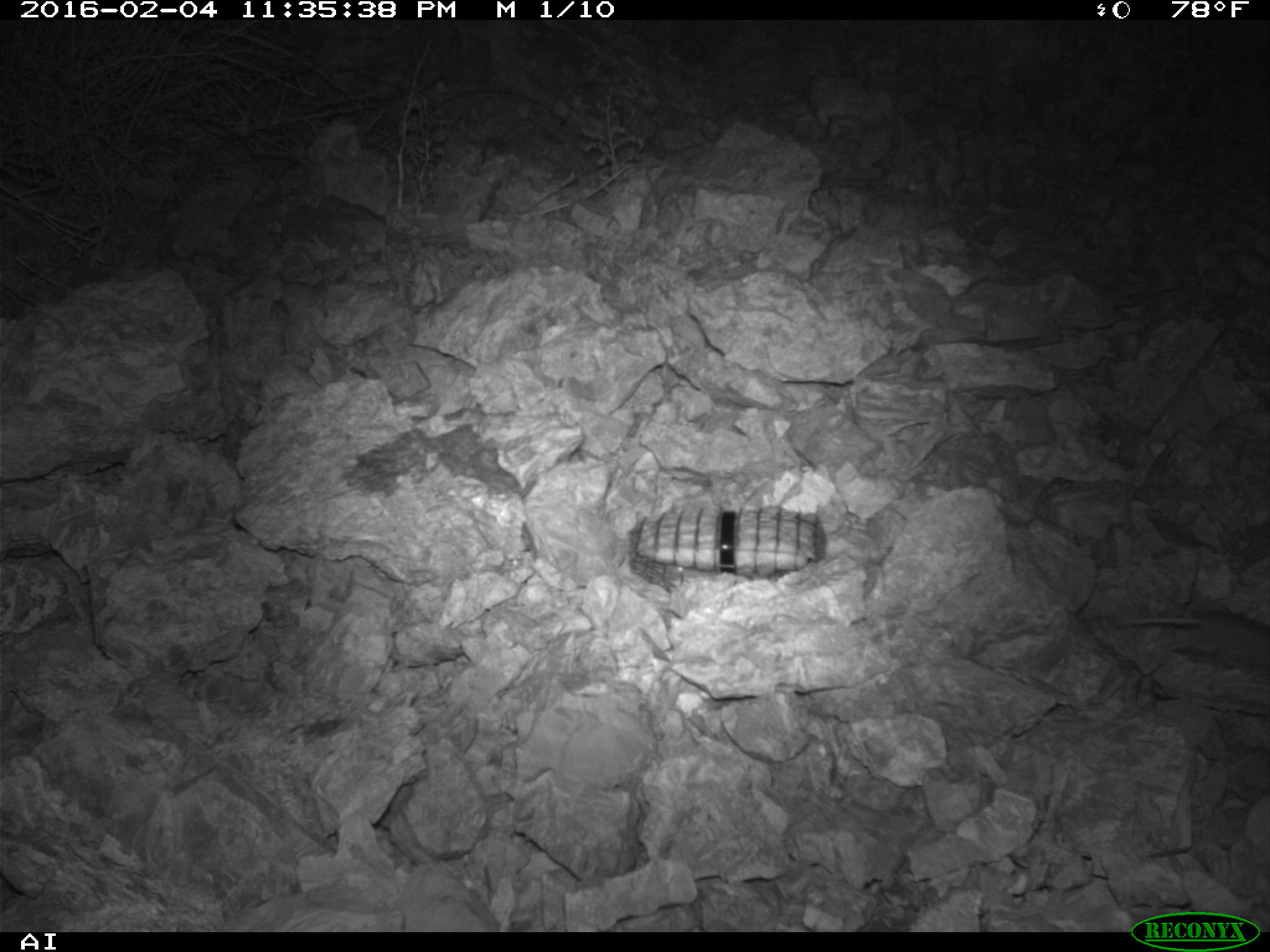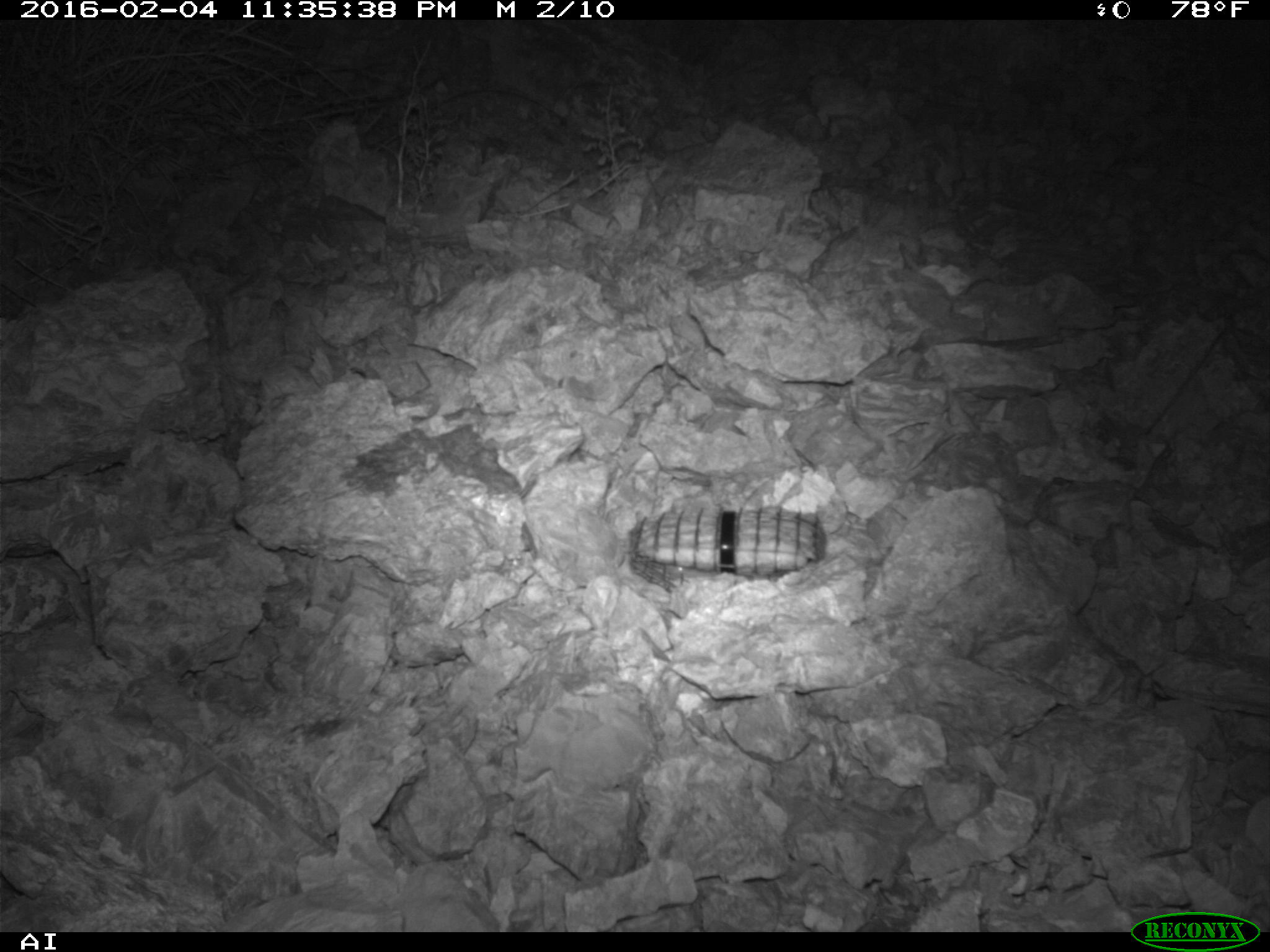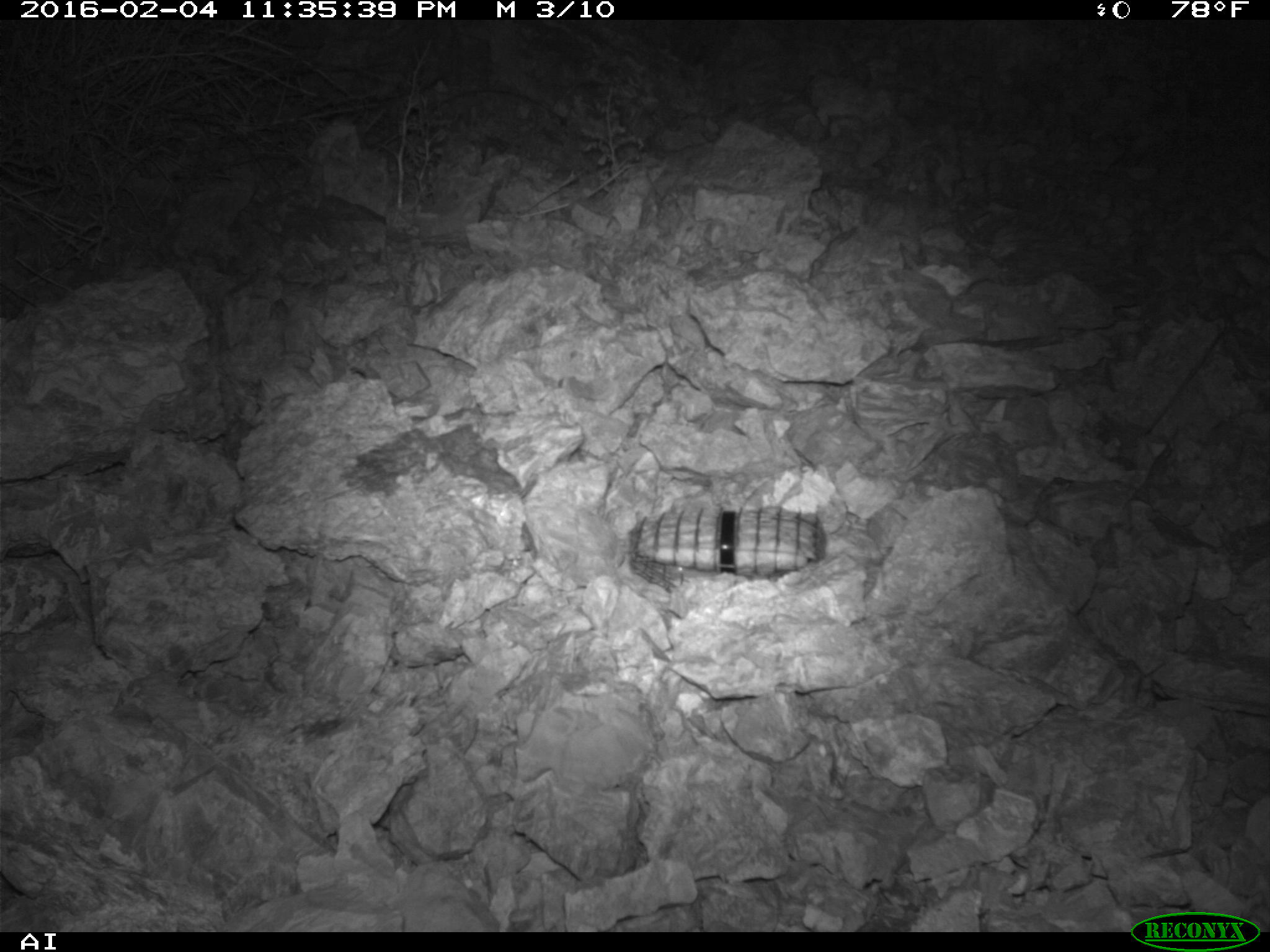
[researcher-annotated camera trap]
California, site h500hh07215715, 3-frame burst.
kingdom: Animalia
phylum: Chordata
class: Mammalia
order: Rodentia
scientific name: Rodentia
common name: rodent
Rodent (Rodentia).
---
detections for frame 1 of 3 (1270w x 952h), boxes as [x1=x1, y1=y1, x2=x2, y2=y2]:
rodent: [x1=1112, y1=609, x2=1269, y2=670]